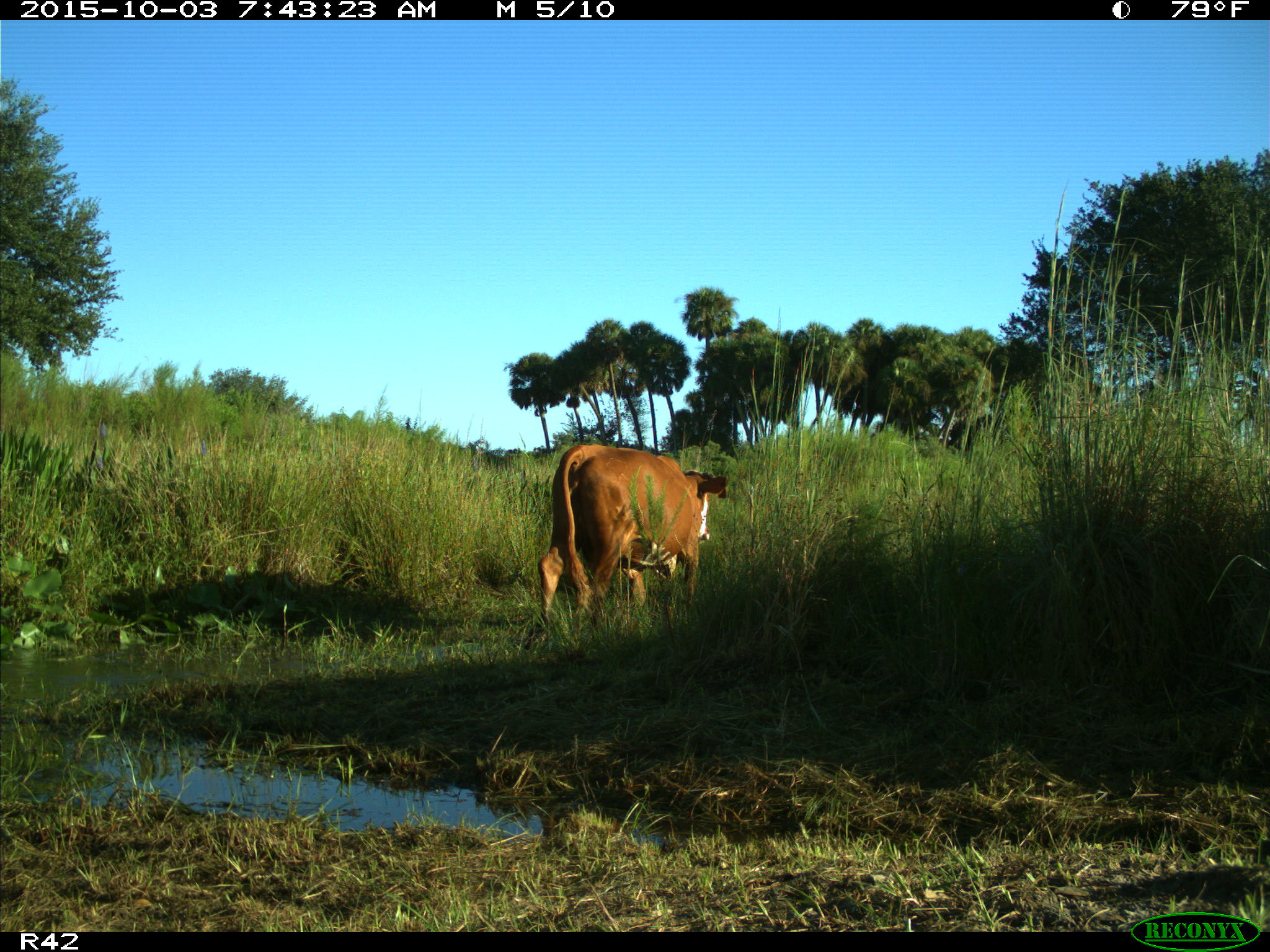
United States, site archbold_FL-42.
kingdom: Animalia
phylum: Chordata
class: Mammalia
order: Artiodactyla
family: Bovidae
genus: Bos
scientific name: Bos taurus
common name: domestic cow